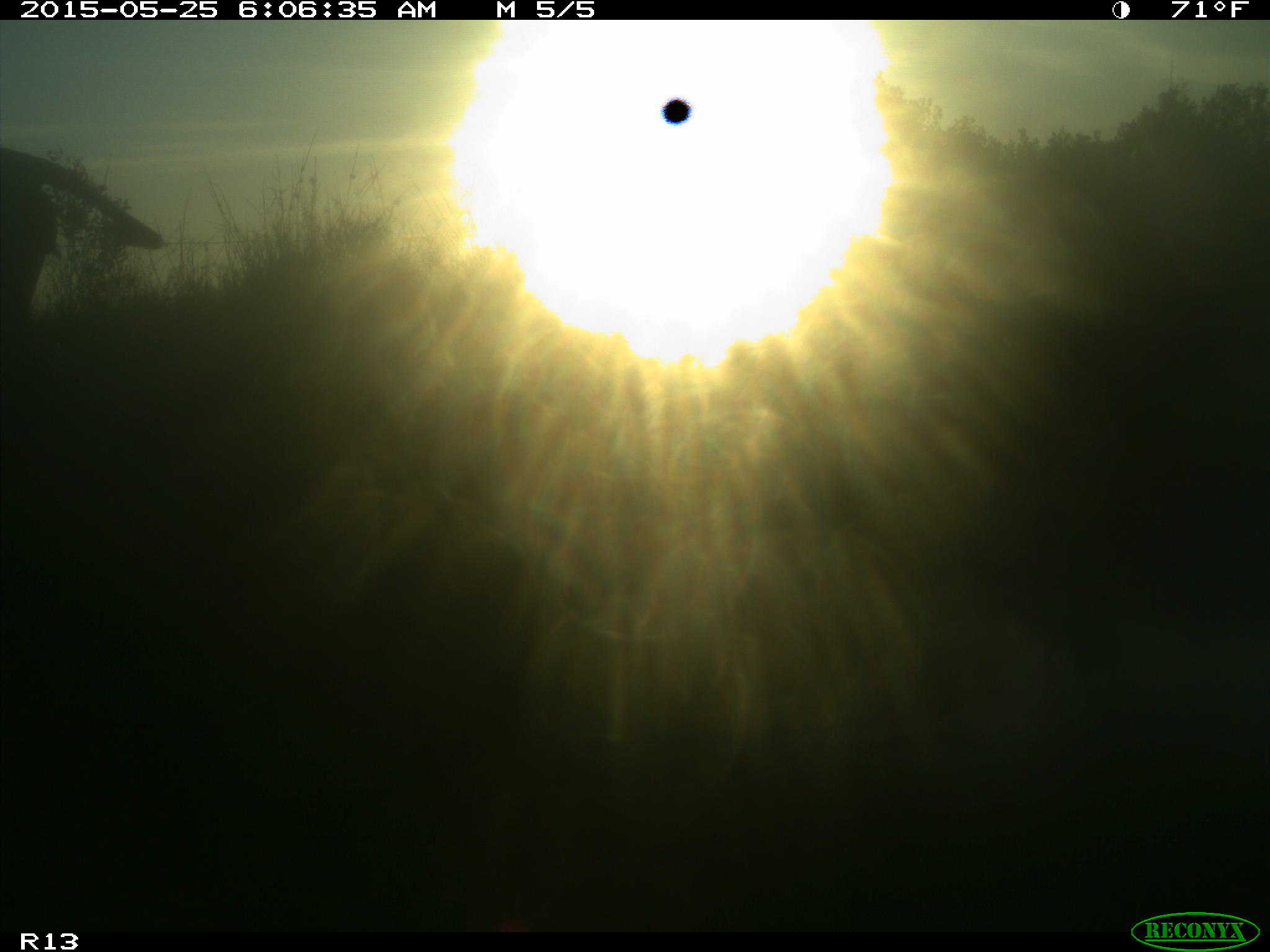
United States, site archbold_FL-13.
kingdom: Animalia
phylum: Chordata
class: Mammalia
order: Artiodactyla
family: Bovidae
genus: Bos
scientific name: Bos taurus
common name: domestic cow